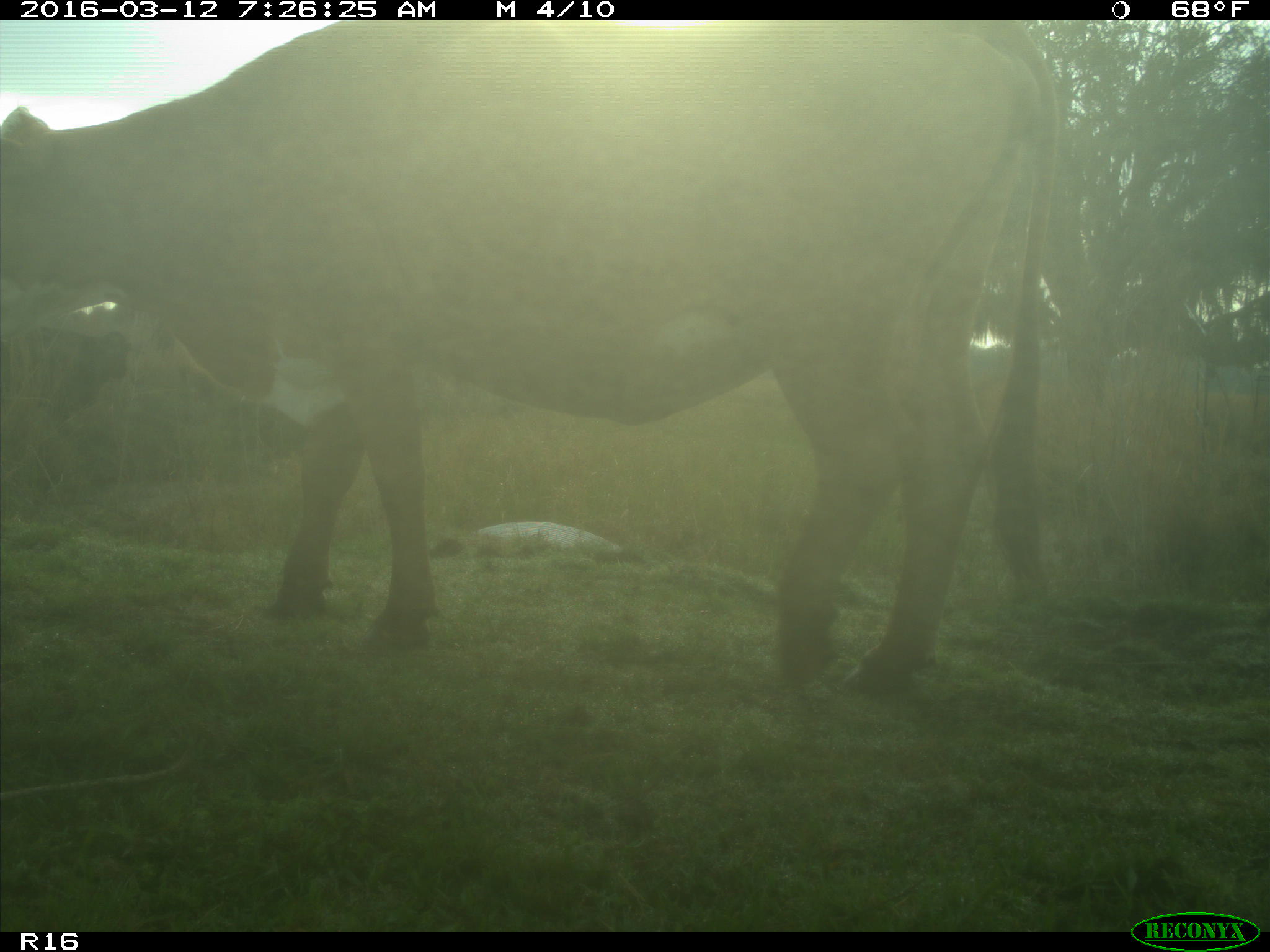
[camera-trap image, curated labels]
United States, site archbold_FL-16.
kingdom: Animalia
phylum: Chordata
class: Mammalia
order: Artiodactyla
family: Bovidae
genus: Bos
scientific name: Bos taurus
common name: domestic cow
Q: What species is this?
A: Bos taurus (domestic cow).